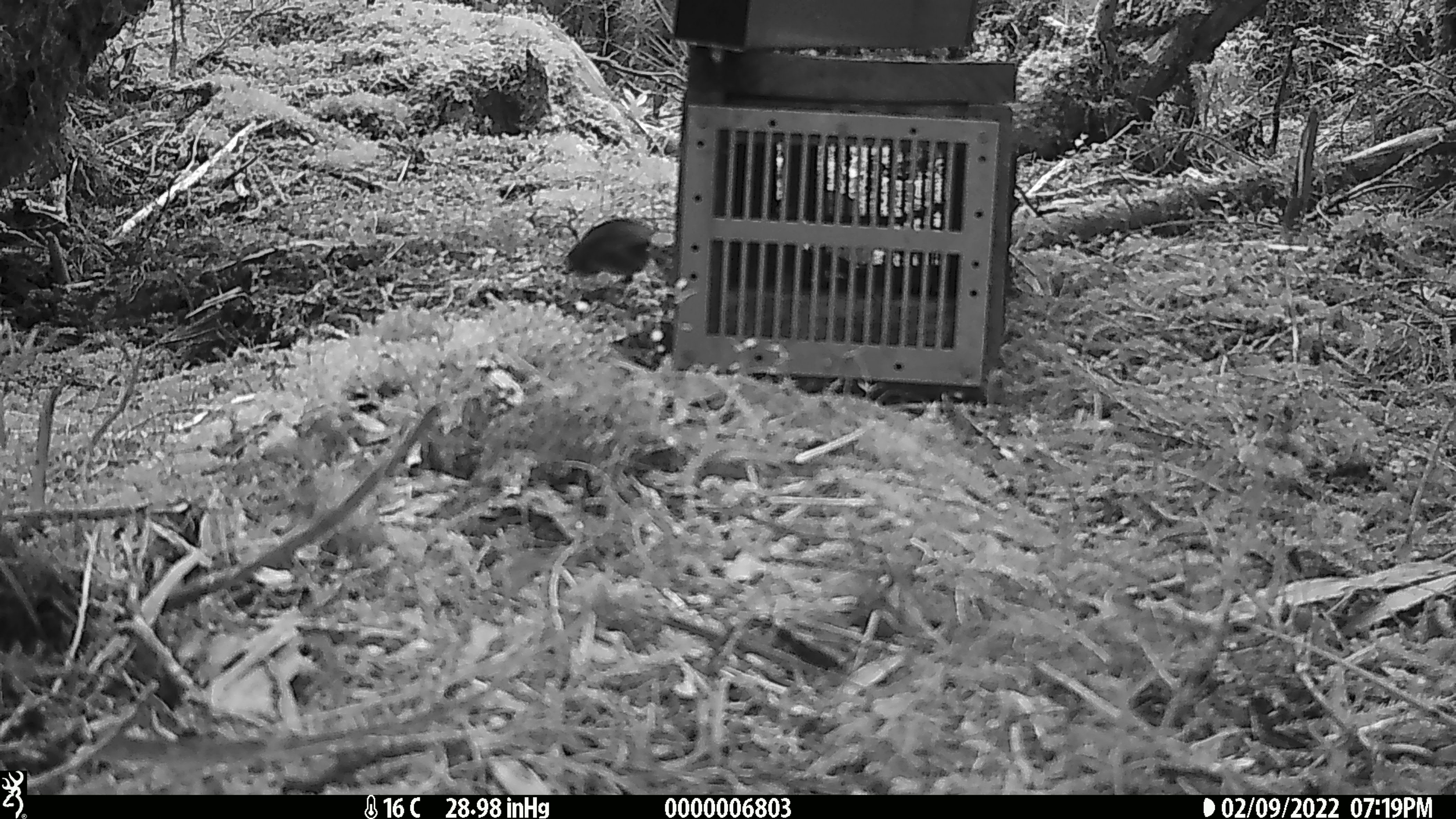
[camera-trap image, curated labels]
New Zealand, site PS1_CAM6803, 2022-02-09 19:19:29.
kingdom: Animalia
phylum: Chordata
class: Aves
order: Passeriformes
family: Petroicidae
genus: Petroica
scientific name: Petroica australis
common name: new zealand robin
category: robin